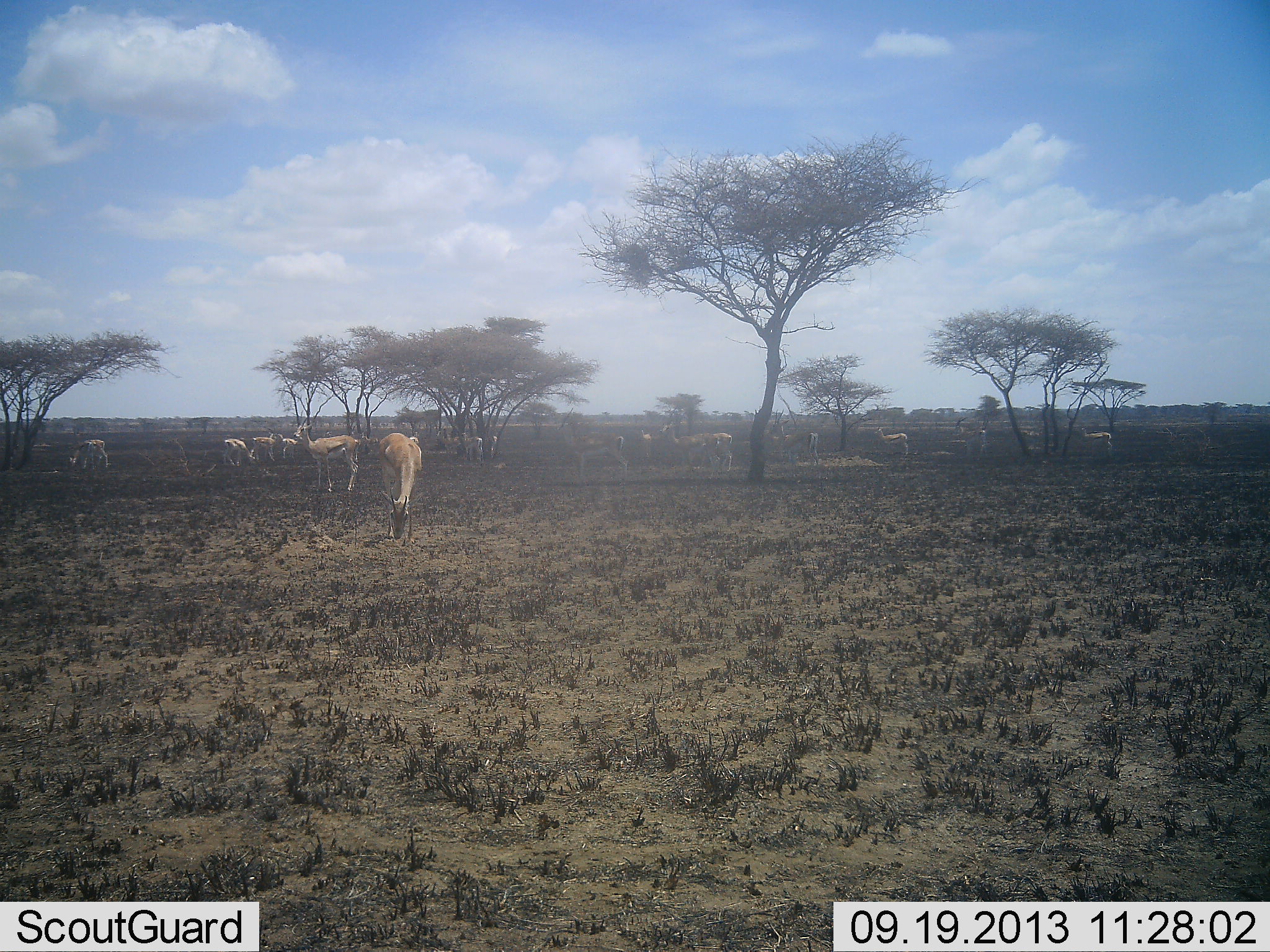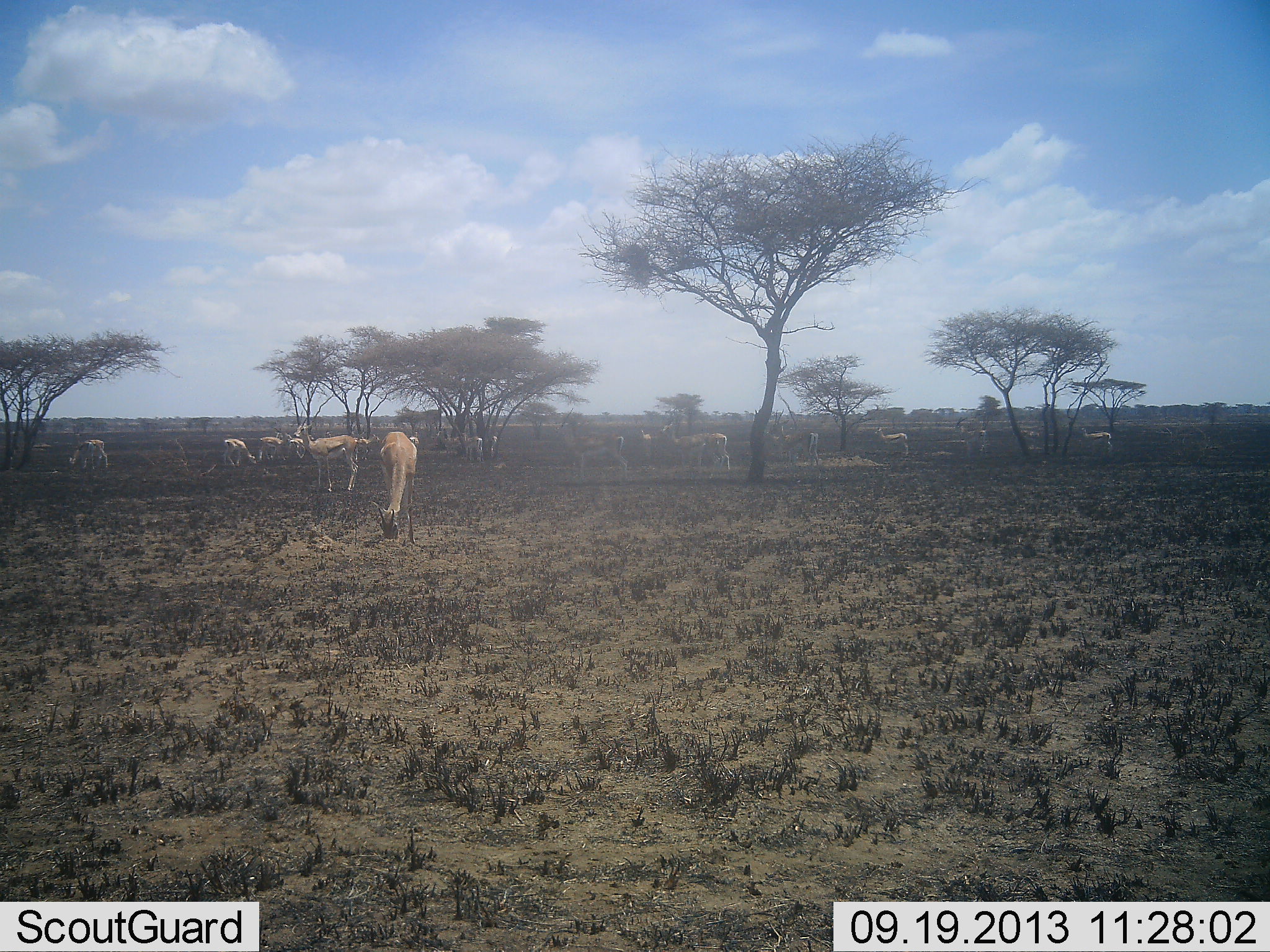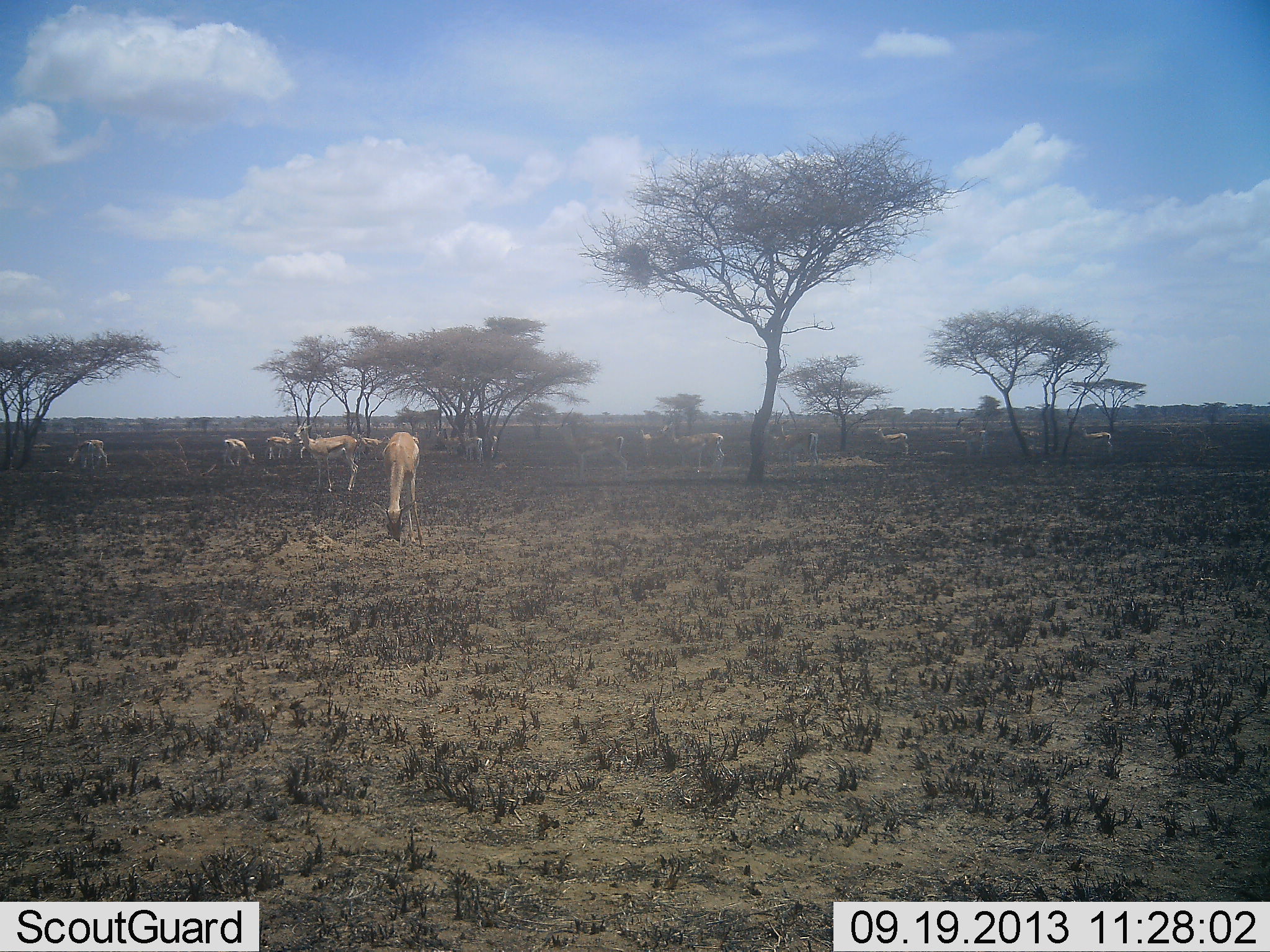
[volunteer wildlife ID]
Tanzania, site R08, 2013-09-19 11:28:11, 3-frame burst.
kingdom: Animalia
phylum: Chordata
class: Mammalia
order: Artiodactyla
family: Bovidae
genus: Eudorcas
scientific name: Eudorcas thomsonii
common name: thomson's gazelle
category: gazellethomsons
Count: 11-50.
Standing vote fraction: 72%.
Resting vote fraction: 11%.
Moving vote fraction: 28%.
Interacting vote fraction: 0%.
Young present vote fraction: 0%.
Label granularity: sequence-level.